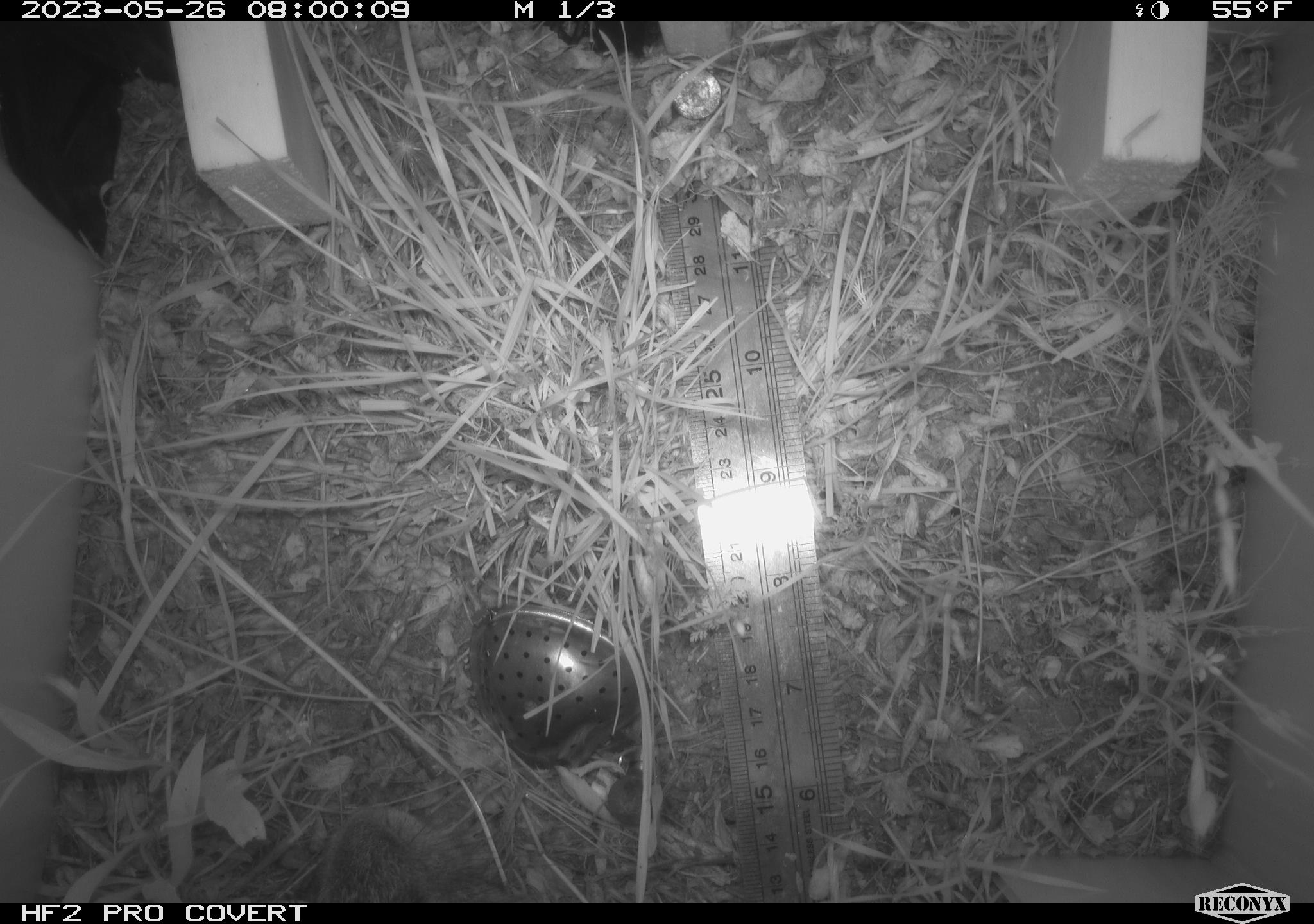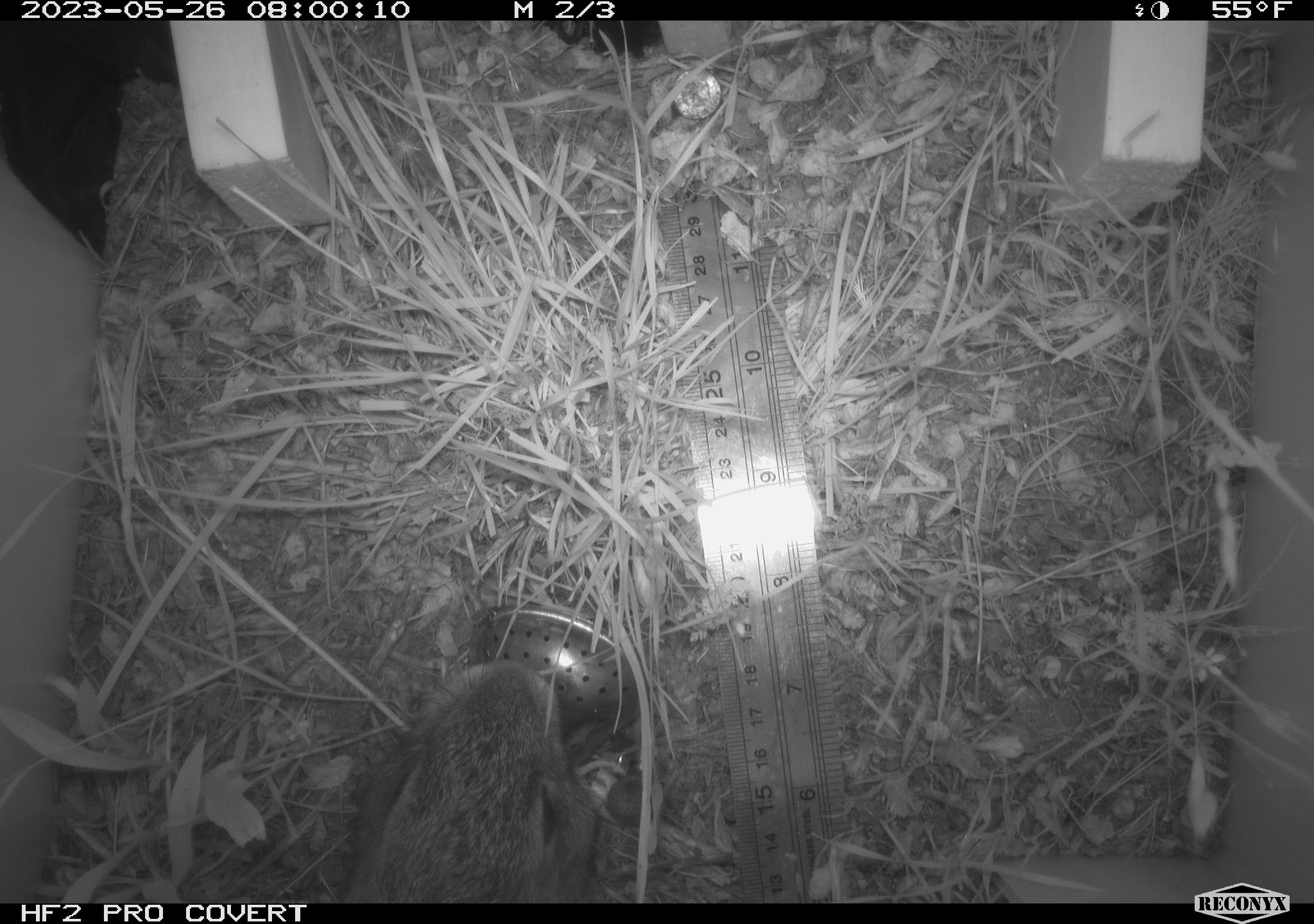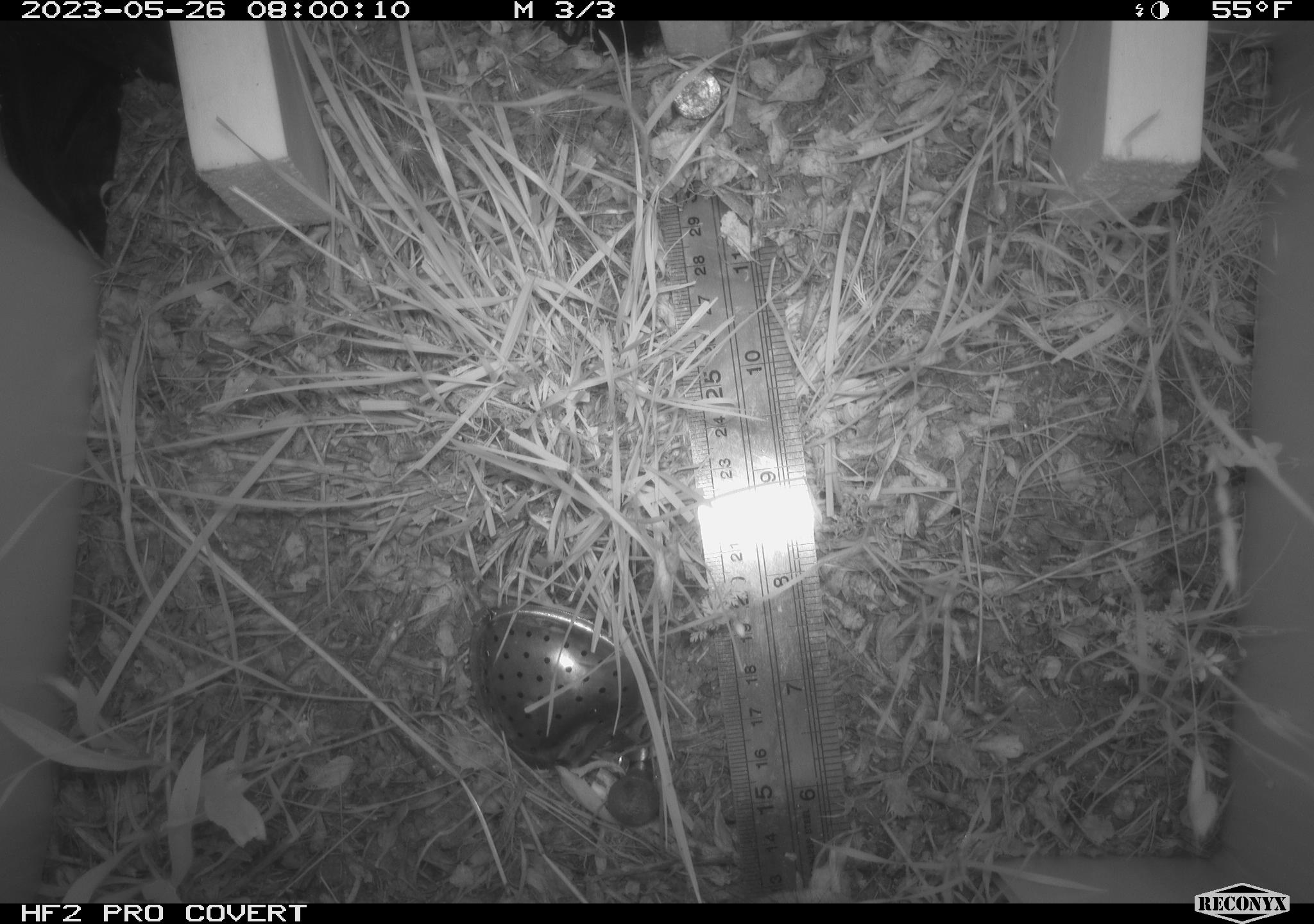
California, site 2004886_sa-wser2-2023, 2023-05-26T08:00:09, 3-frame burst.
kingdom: Animalia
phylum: Chordata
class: Mammalia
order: Lagomorpha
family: Leporidae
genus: Sylvilagus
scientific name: Sylvilagus bachmani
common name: brush rabbit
Brush rabbit (Sylvilagus bachmani).